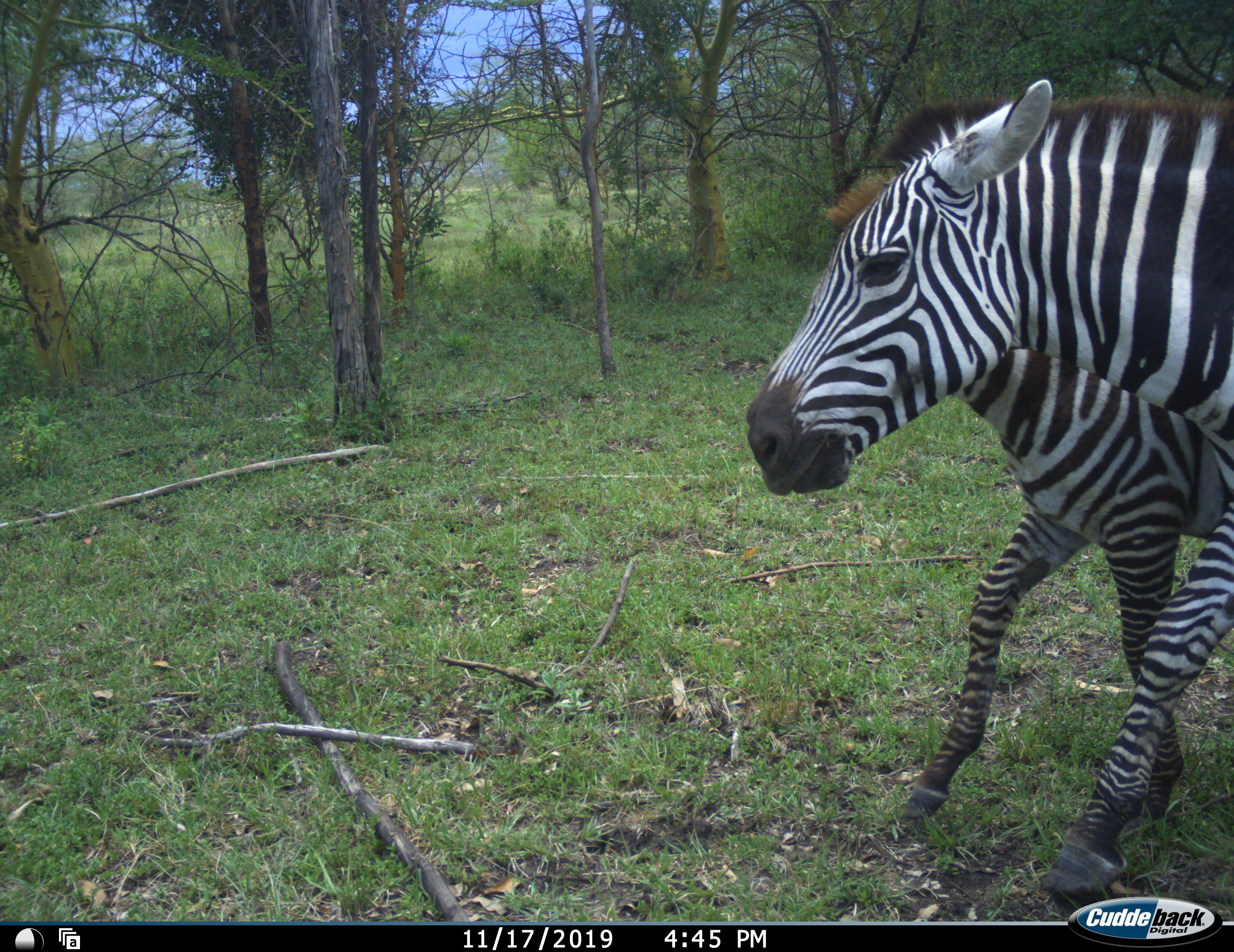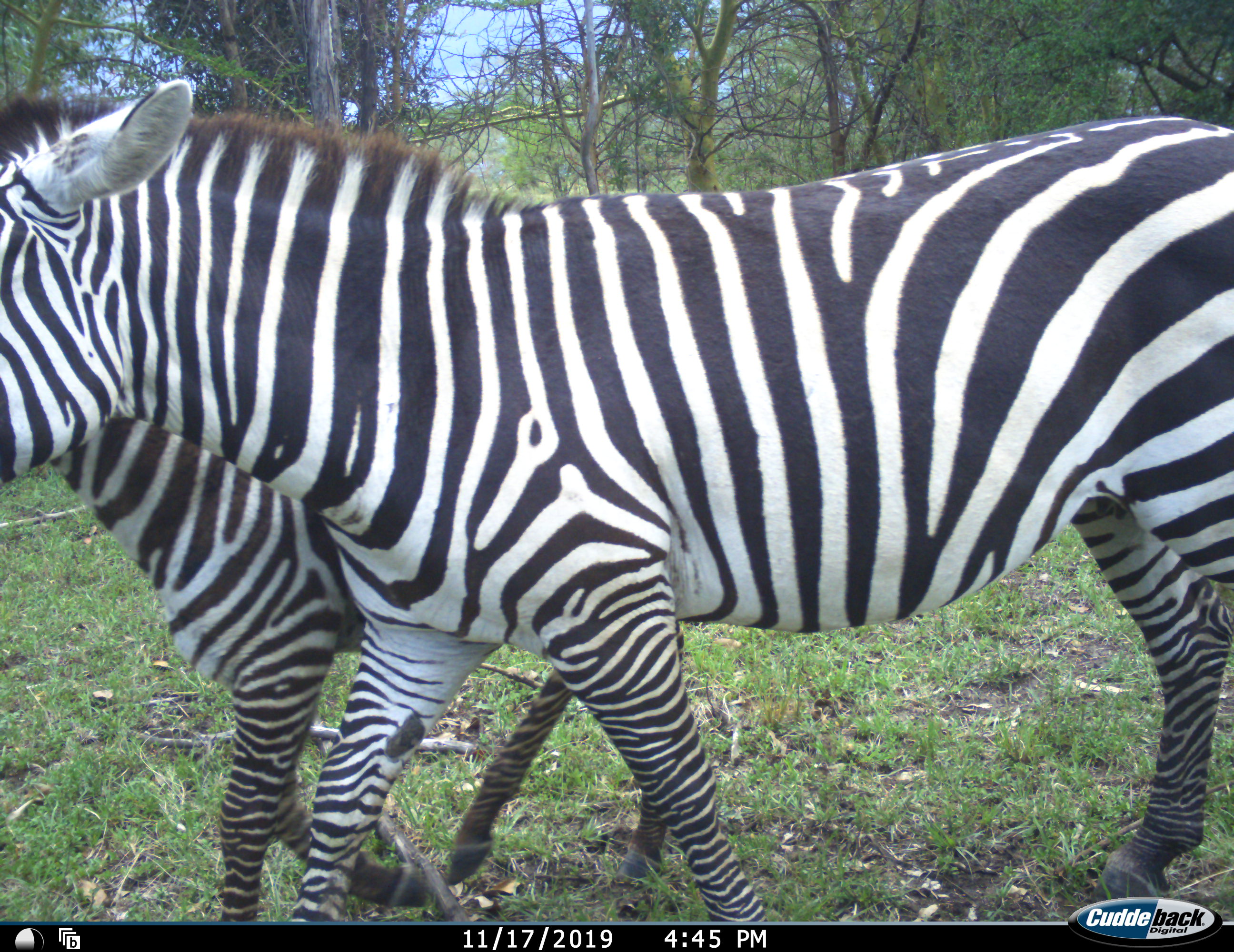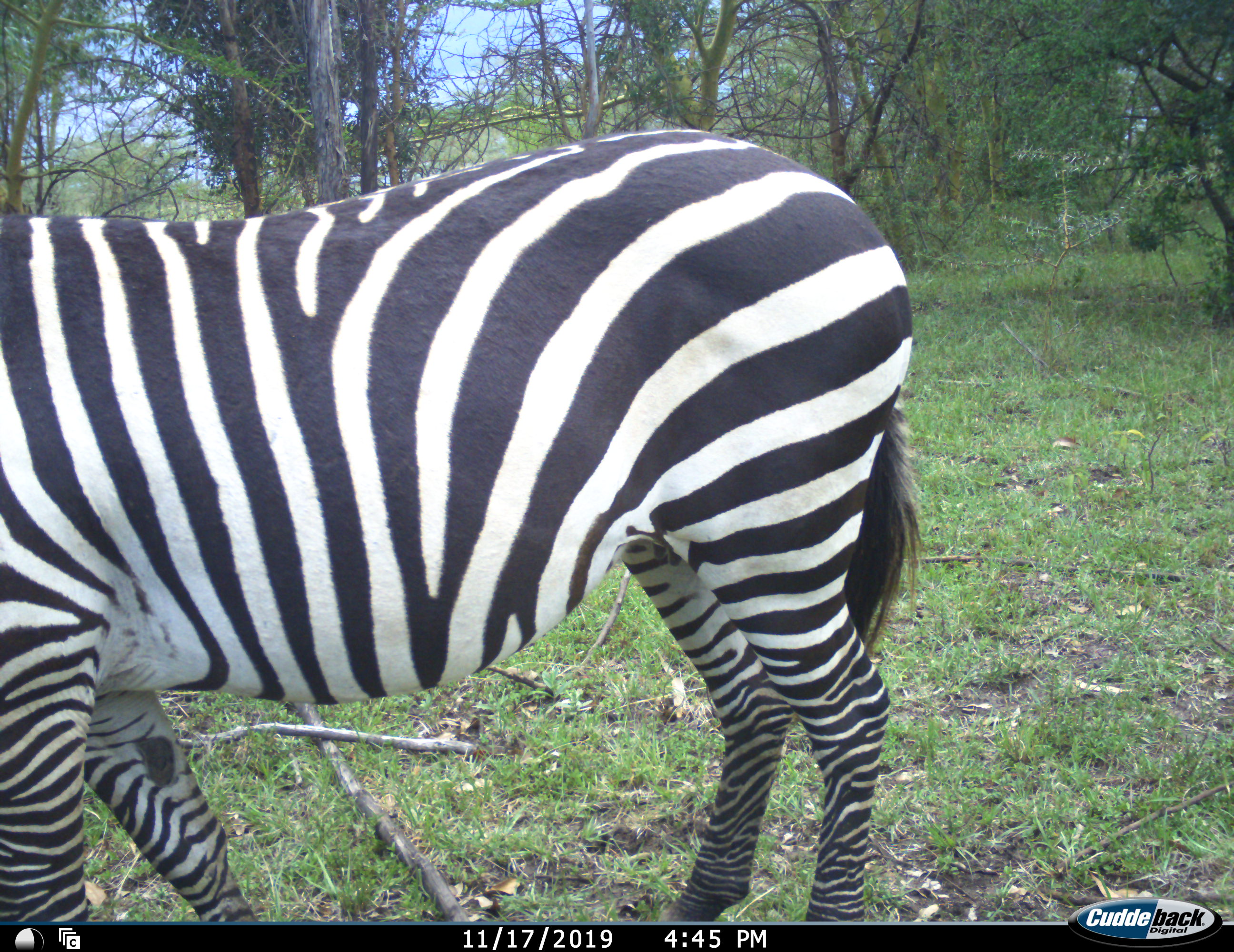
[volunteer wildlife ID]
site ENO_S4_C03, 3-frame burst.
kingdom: Animalia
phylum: Chordata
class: Mammalia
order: Perissodactyla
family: Equidae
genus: Equus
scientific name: Equus quagga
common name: plains zebra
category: zebraplains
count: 2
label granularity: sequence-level